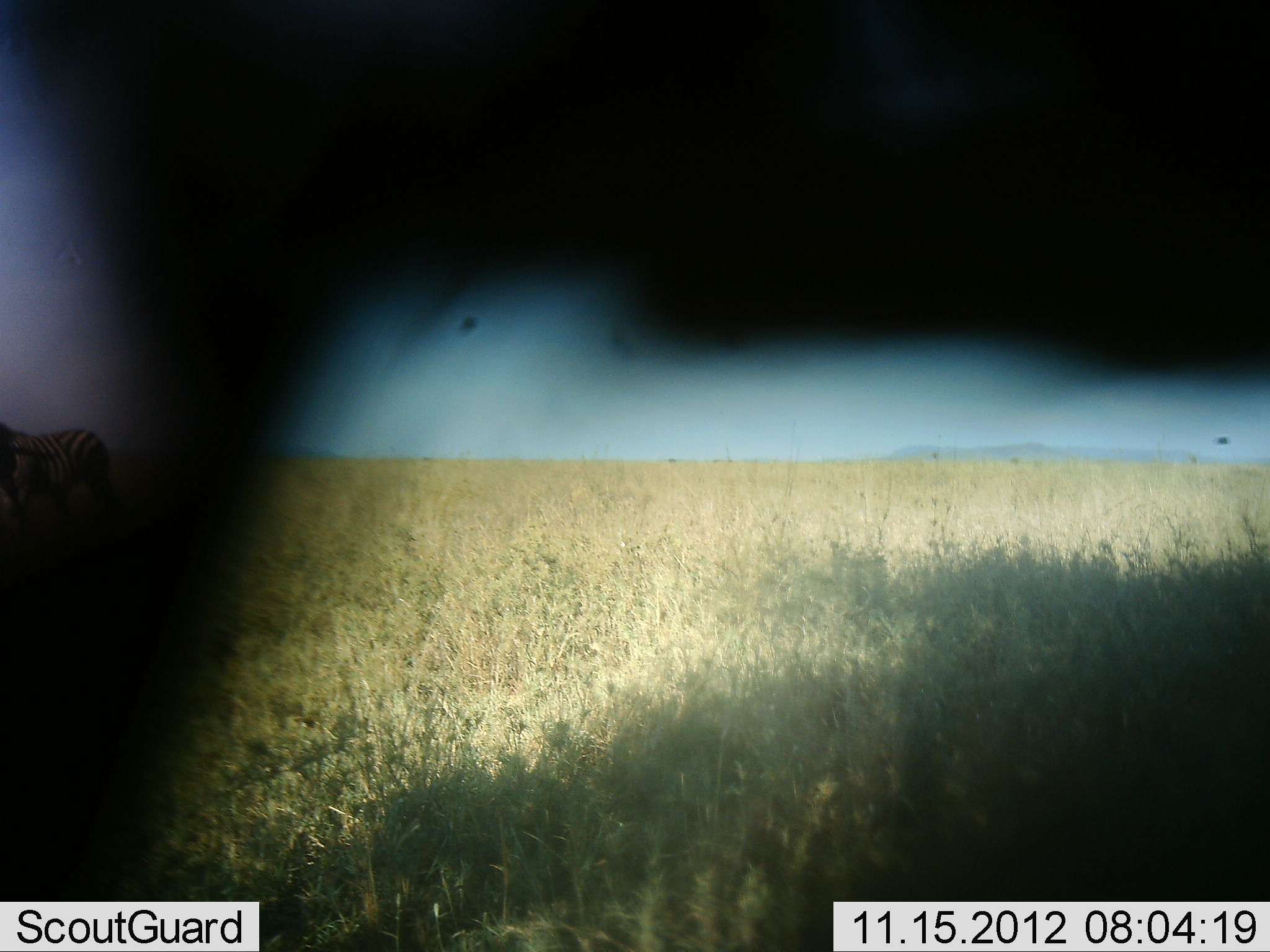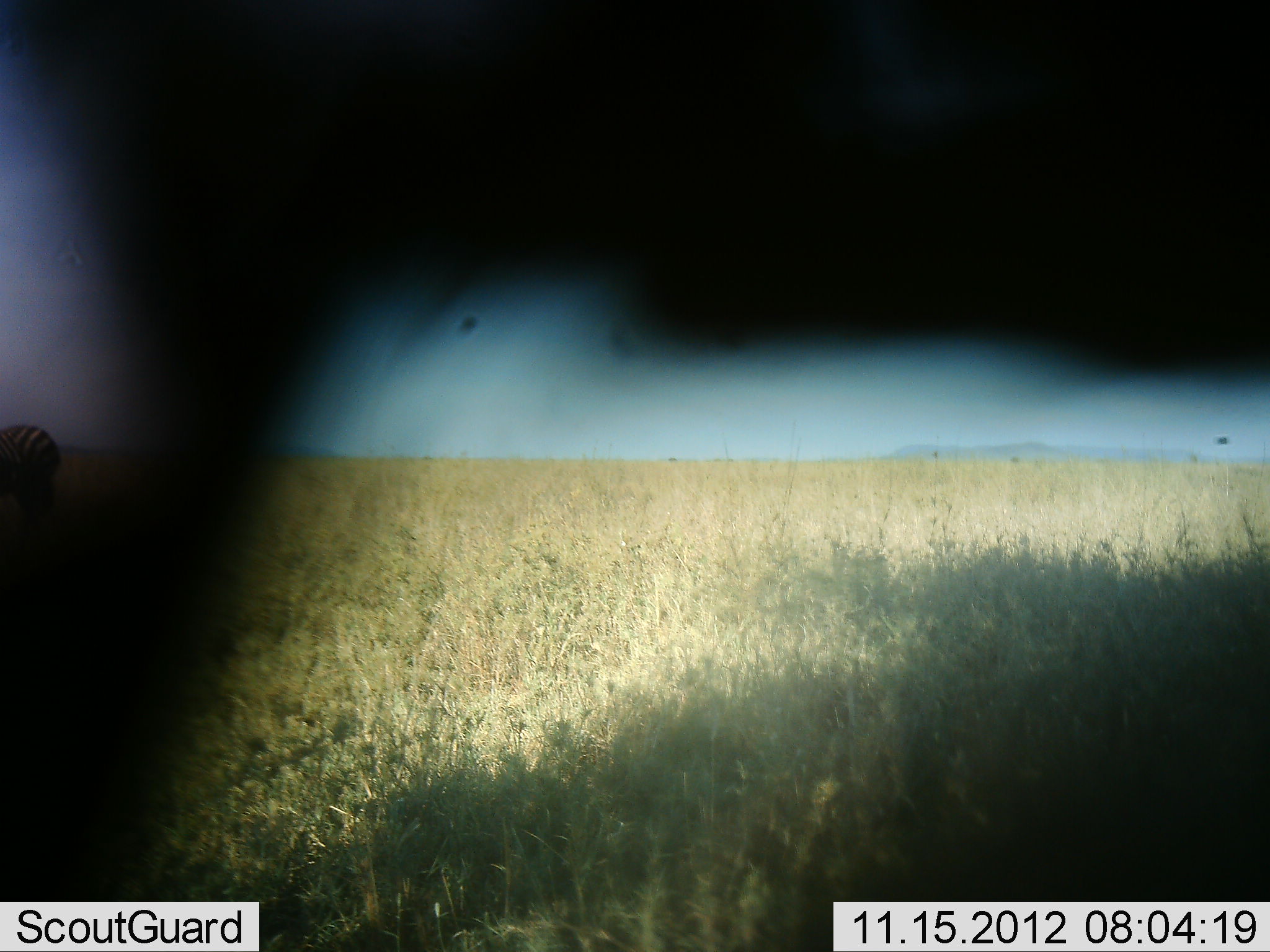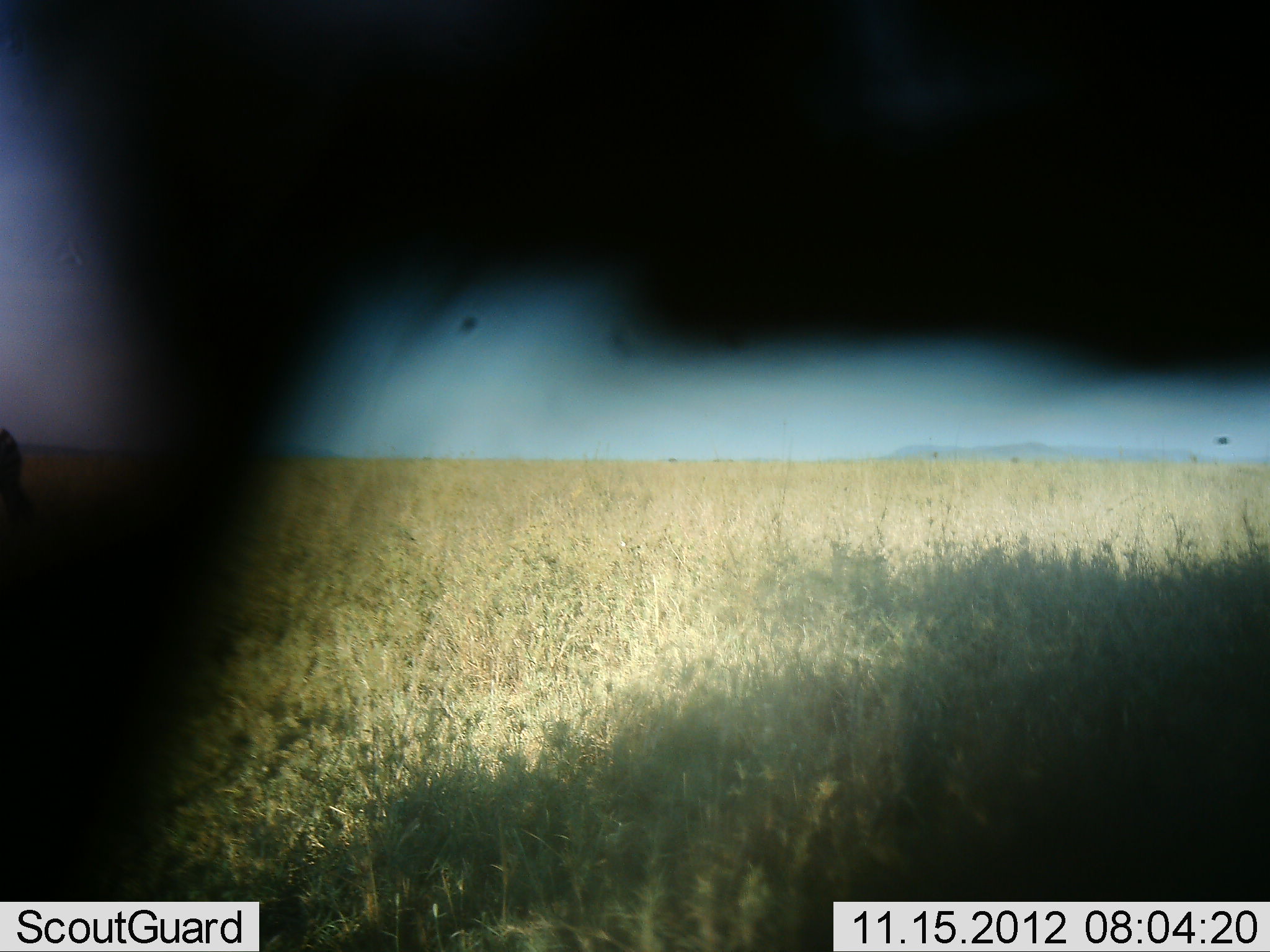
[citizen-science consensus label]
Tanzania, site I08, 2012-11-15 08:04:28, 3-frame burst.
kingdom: Animalia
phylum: Chordata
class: Mammalia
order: Perissodactyla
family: Equidae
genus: Equus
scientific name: Equus quagga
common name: plains zebra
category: zebra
Zebra (plains zebra) (Equus quagga), count 1. Behavior (volunteer vote fractions): standing 0%, resting 0%, moving 100%, interacting 0%. Young present (vote fraction): 10%. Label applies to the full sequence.